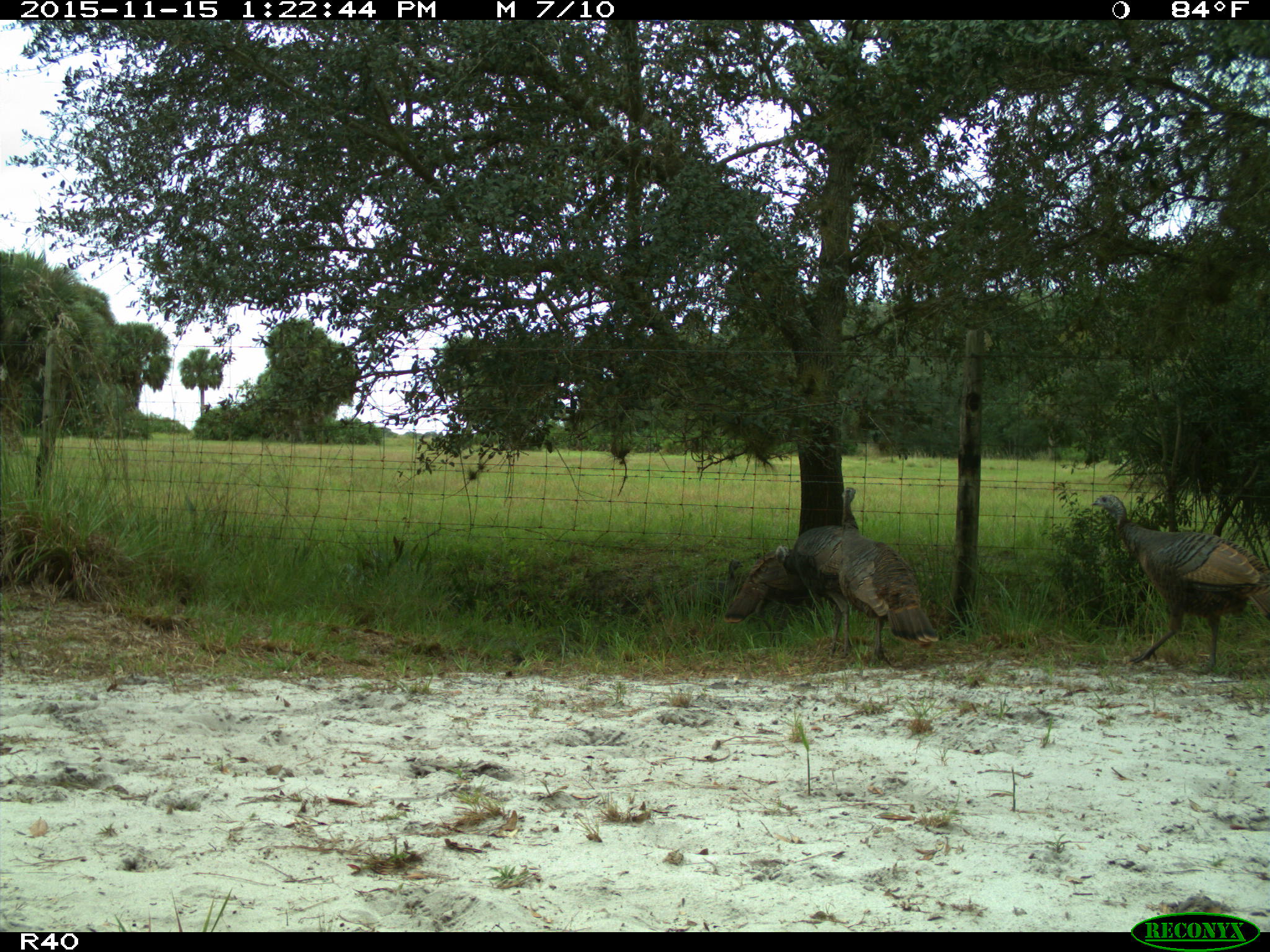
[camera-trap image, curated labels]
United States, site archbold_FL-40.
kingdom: Animalia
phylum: Chordata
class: Aves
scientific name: Aves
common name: birds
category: unidentified bird